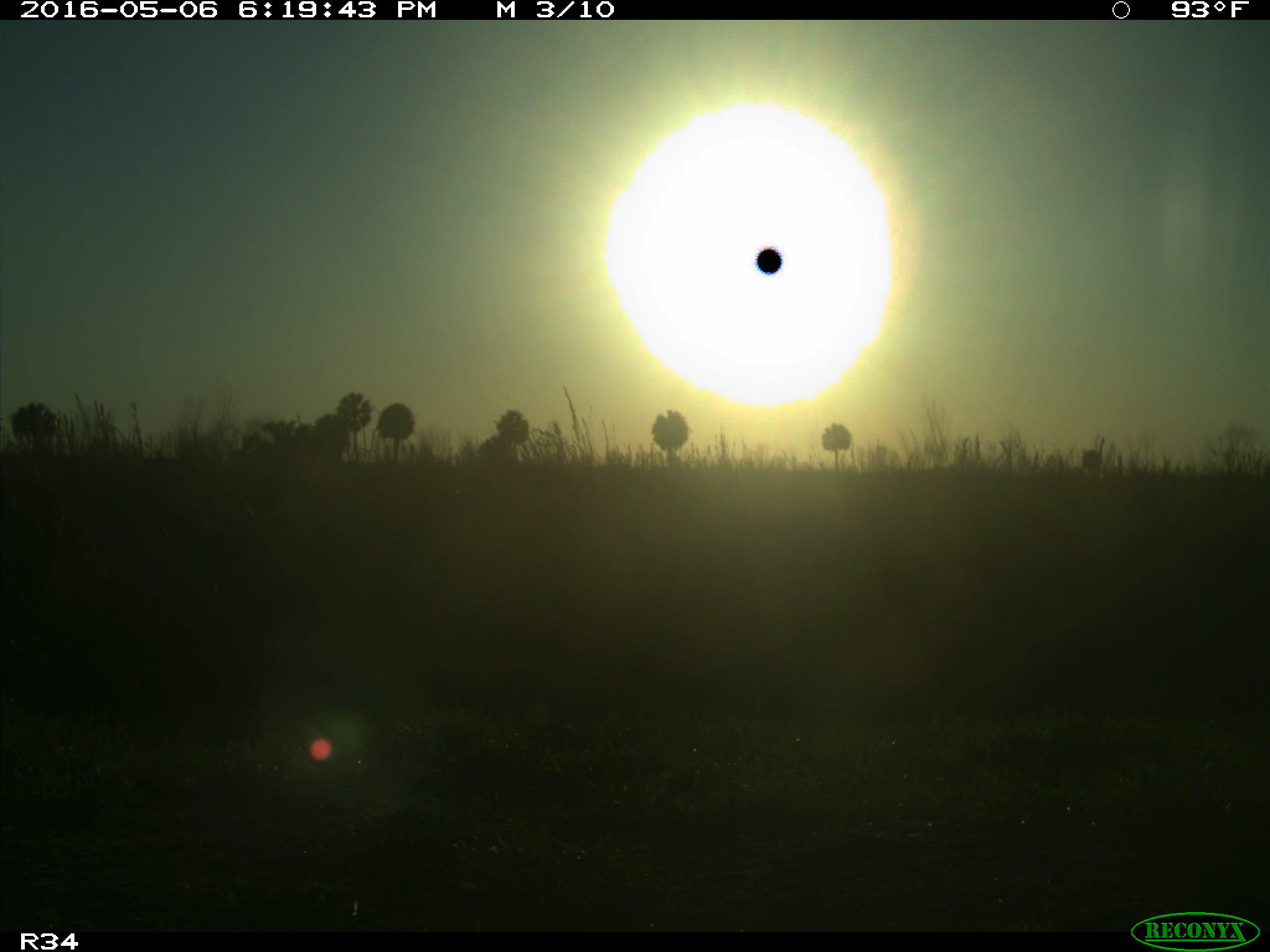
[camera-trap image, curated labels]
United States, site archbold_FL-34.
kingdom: Animalia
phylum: Chordata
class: Mammalia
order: Artiodactyla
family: Bovidae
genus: Bos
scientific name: Bos taurus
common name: domestic cow